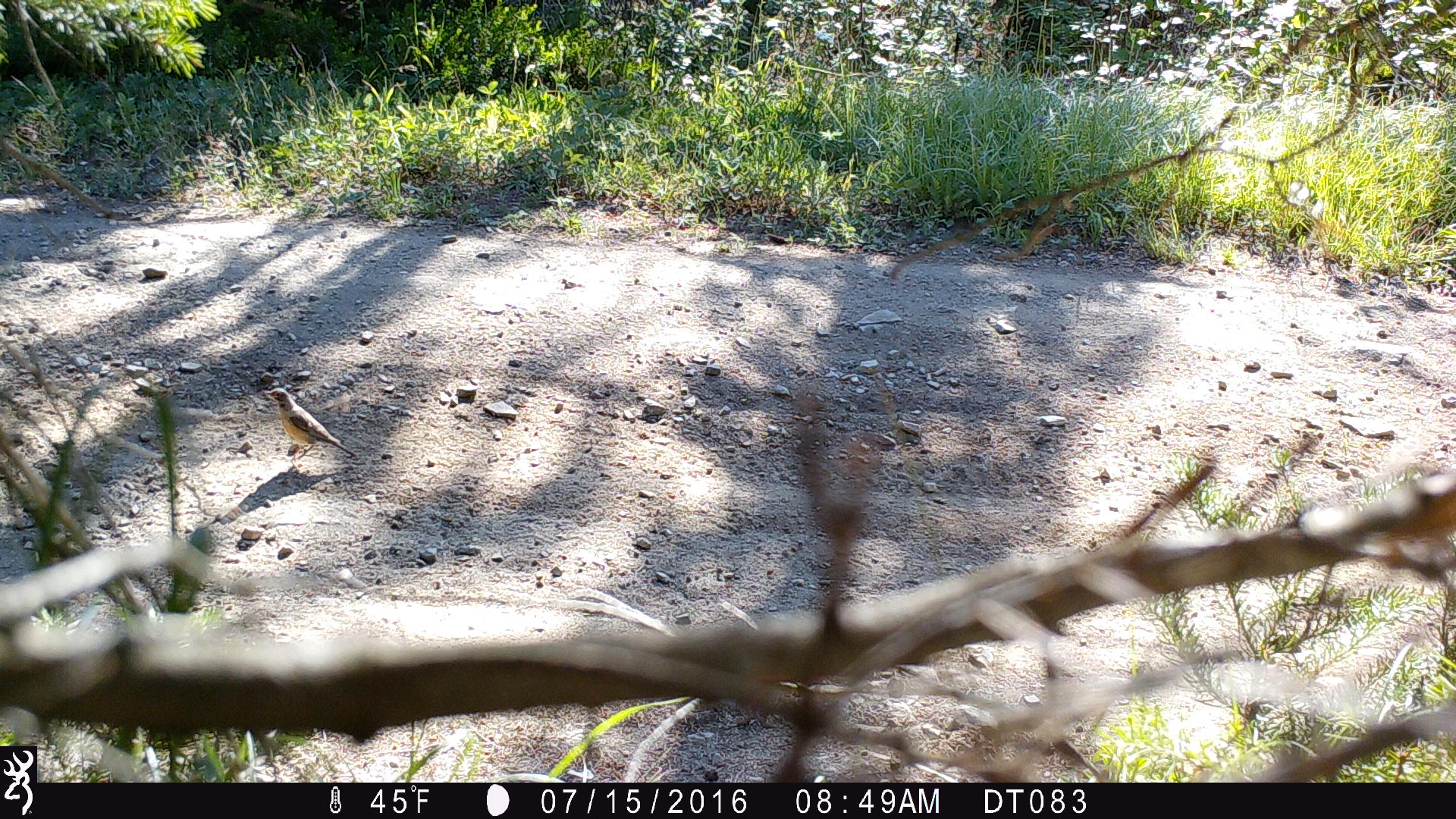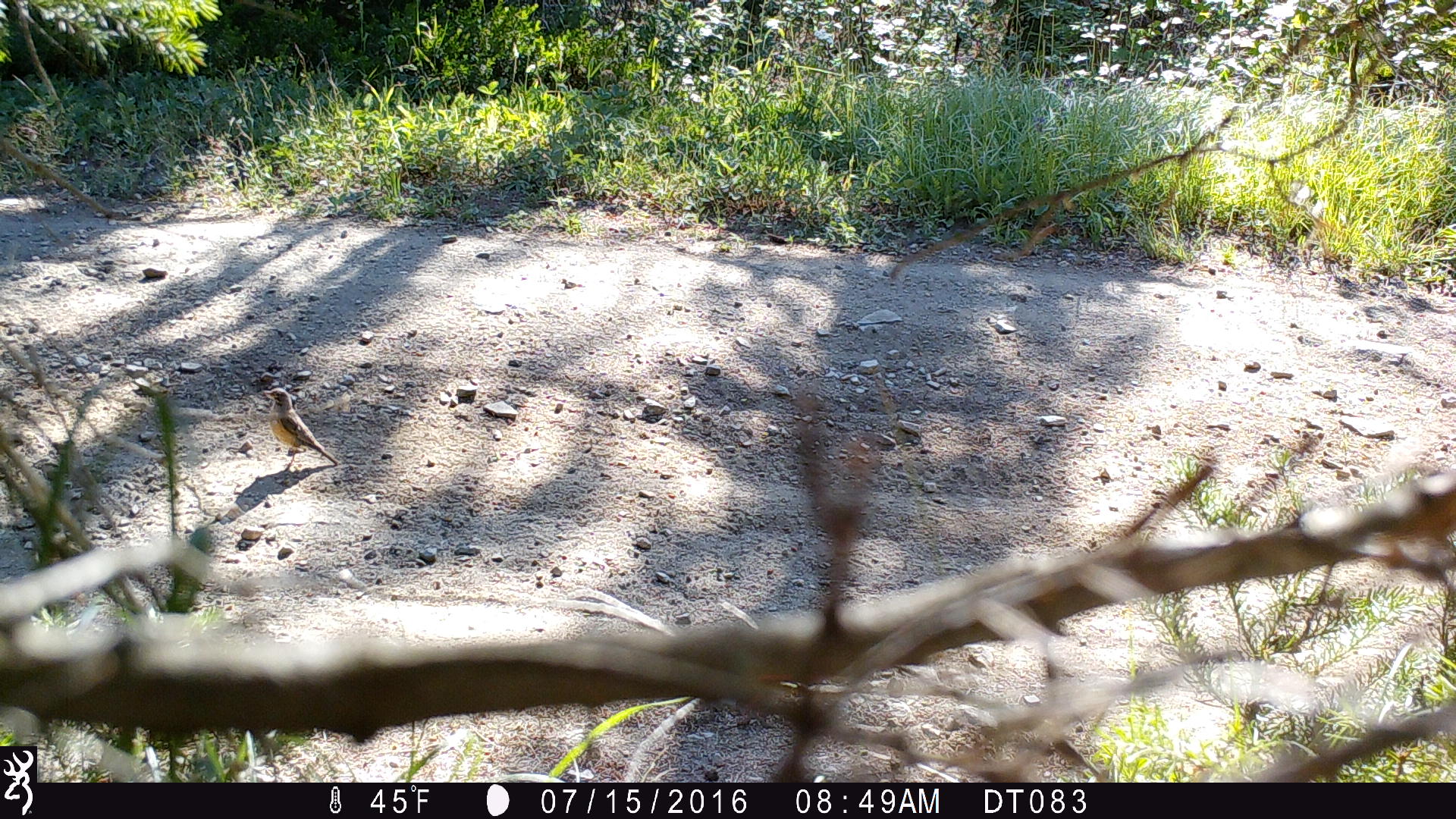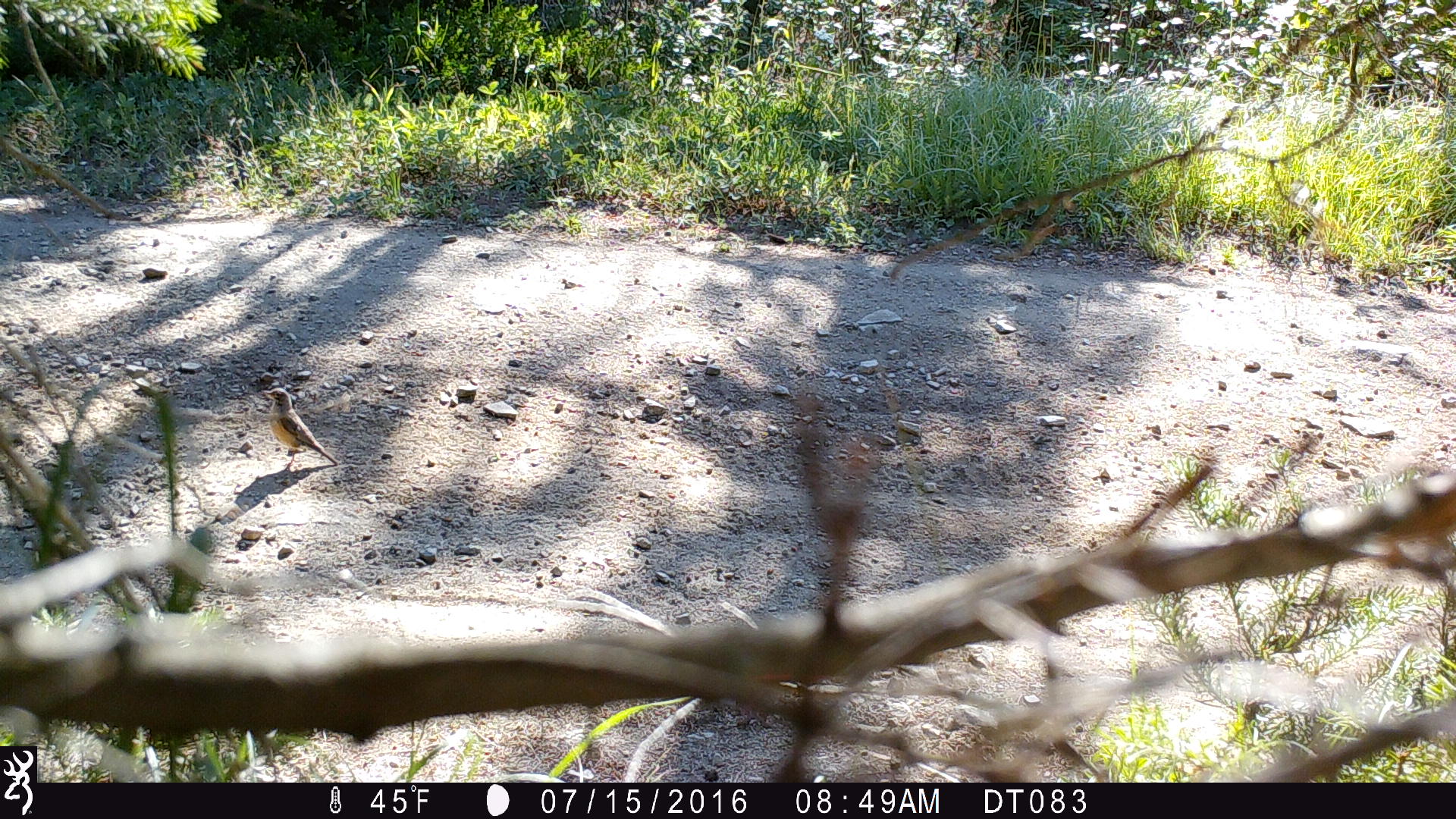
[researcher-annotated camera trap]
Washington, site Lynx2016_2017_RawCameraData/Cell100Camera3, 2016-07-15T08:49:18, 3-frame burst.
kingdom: Animalia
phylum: Chordata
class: Aves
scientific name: Aves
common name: birds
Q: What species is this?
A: Aves (birds).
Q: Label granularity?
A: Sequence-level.